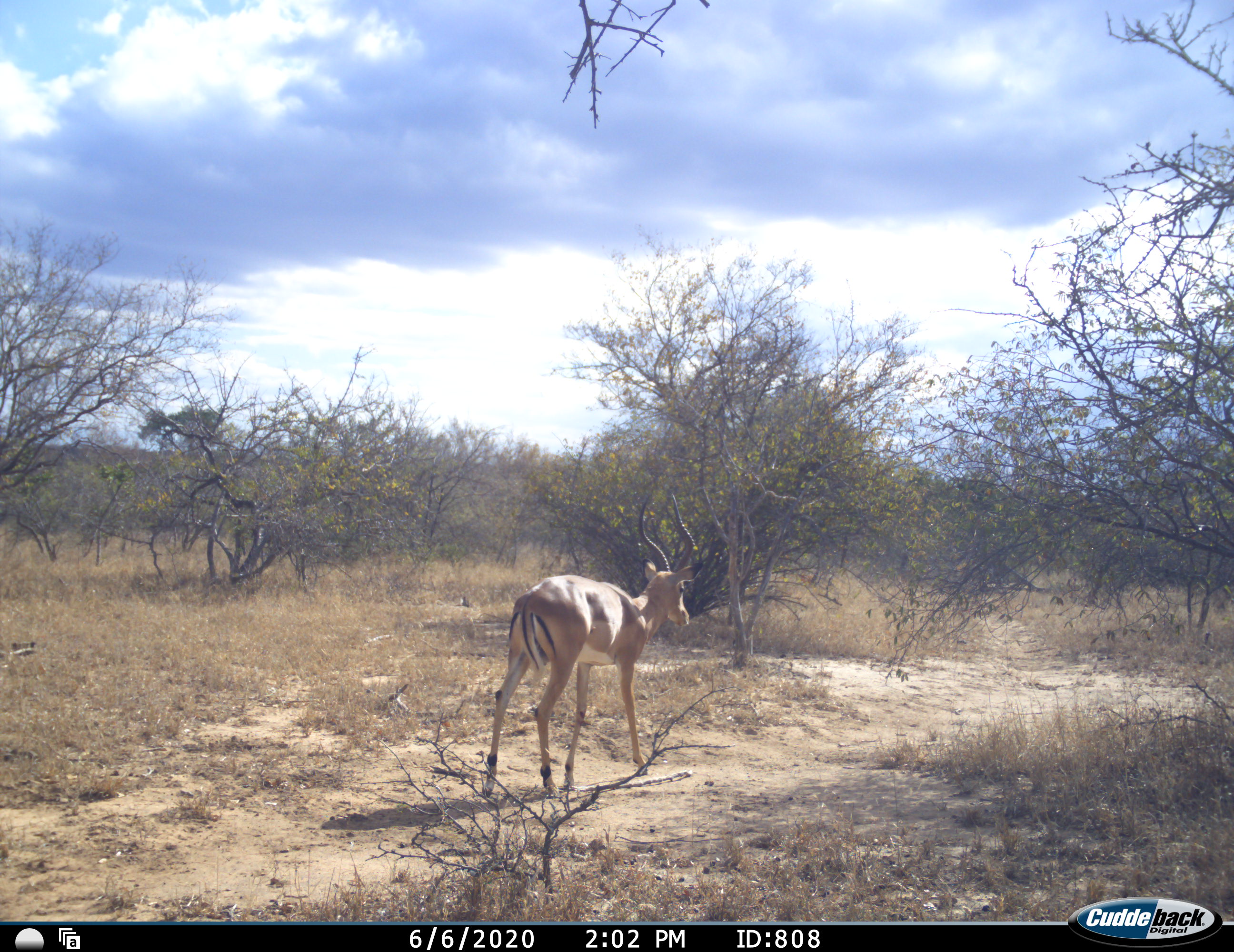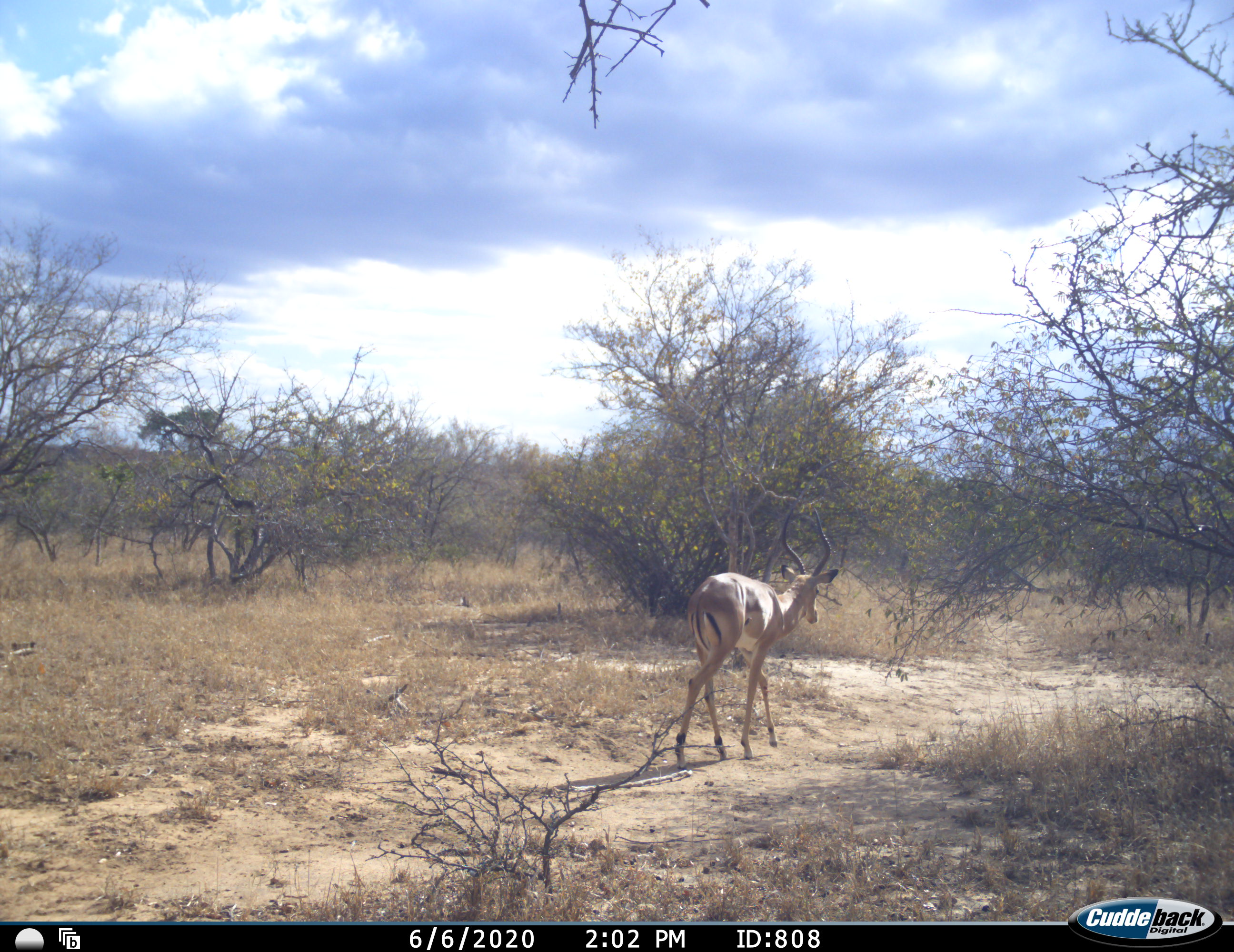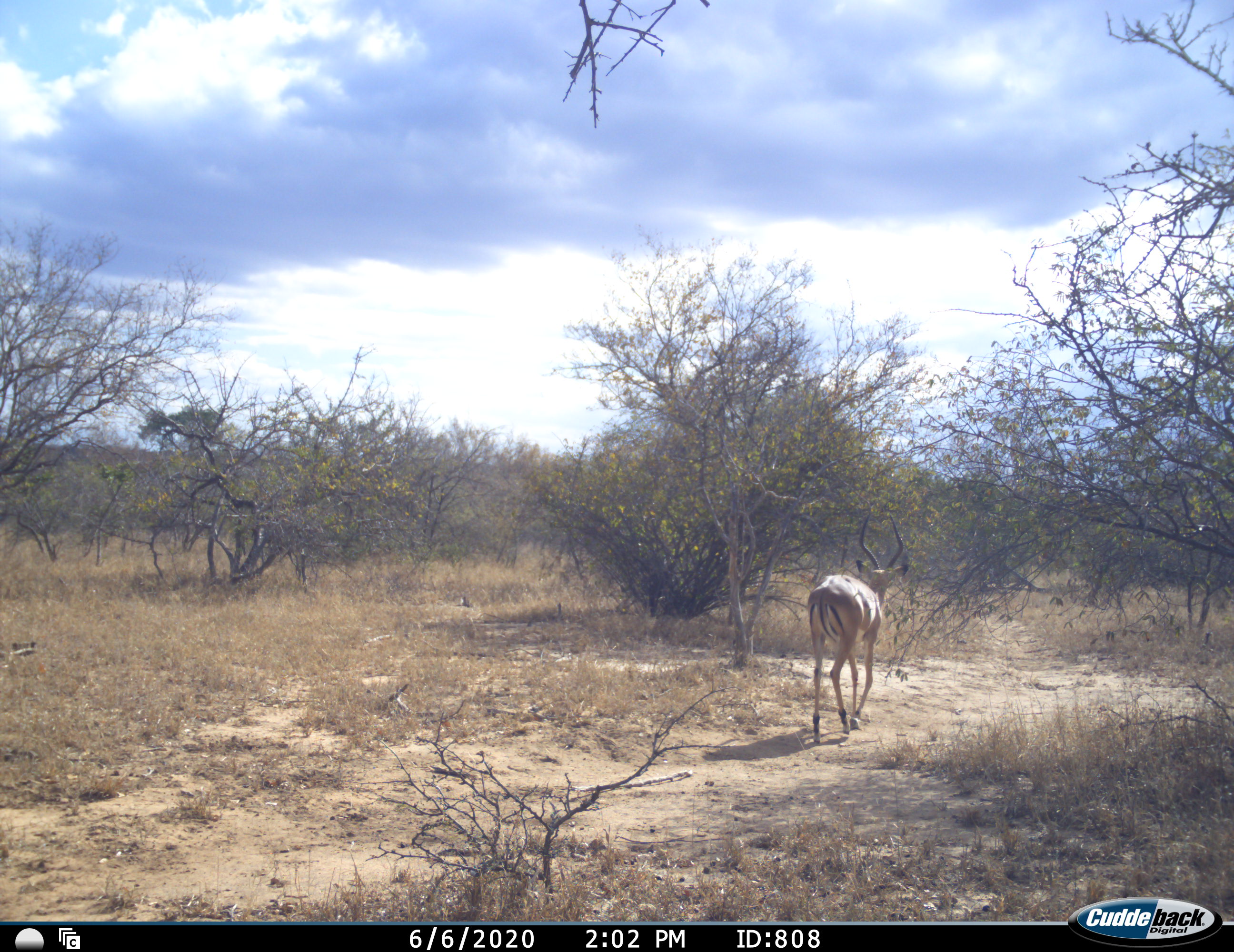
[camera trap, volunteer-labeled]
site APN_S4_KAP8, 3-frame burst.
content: unidentified animal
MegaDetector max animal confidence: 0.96